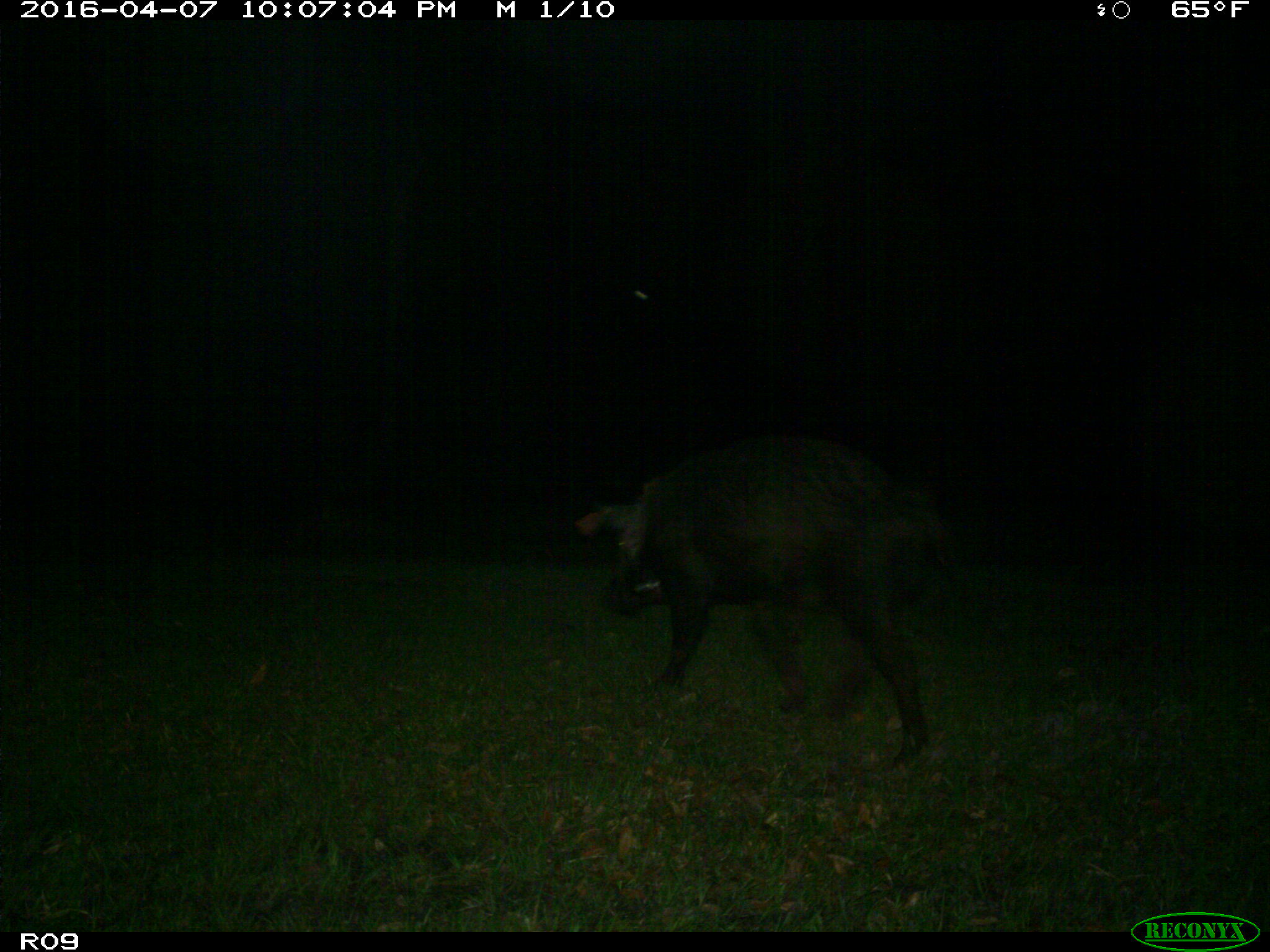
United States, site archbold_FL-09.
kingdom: Animalia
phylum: Chordata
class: Mammalia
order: Artiodactyla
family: Suidae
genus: Sus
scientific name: Sus scrofa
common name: wild boar